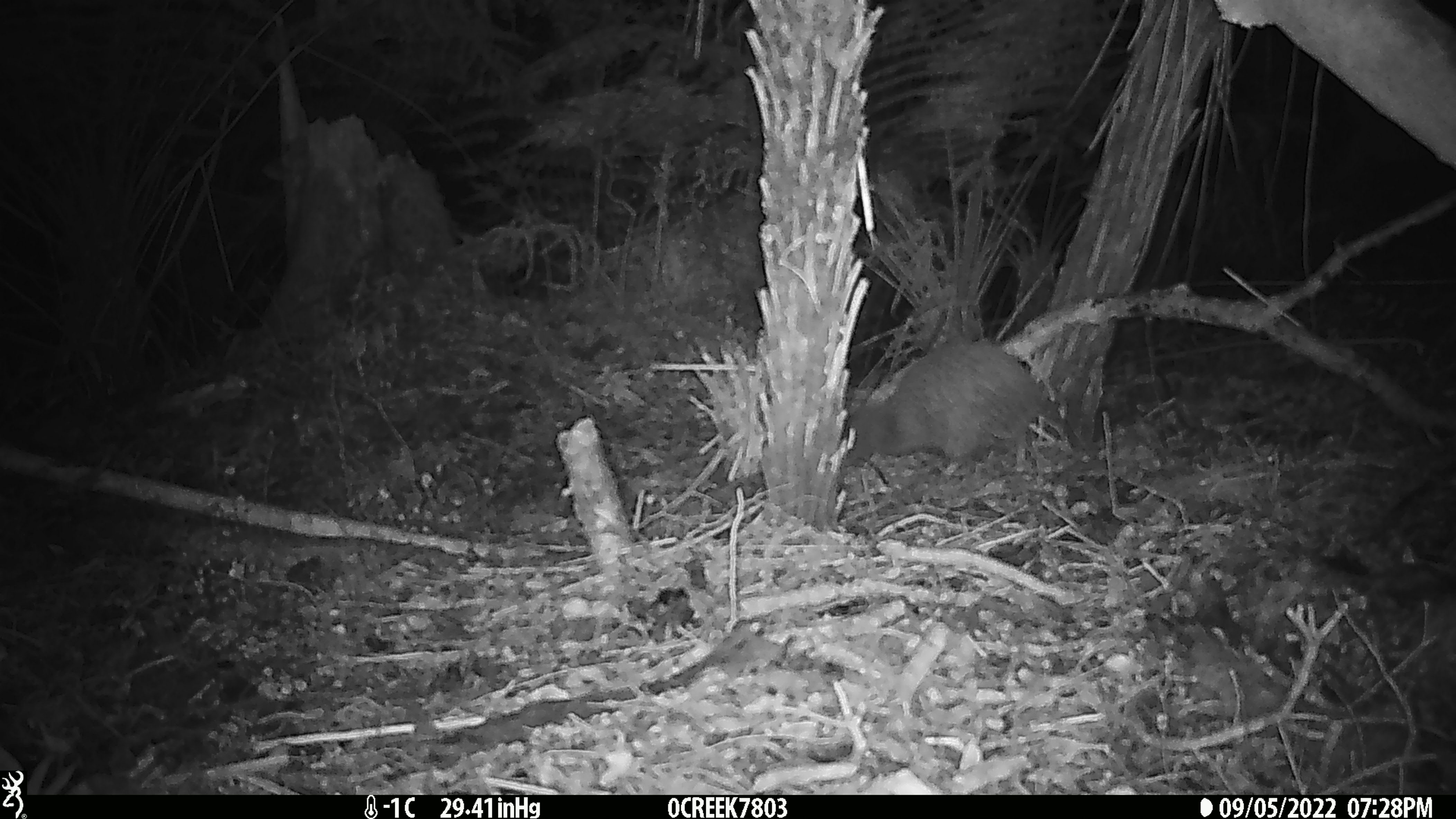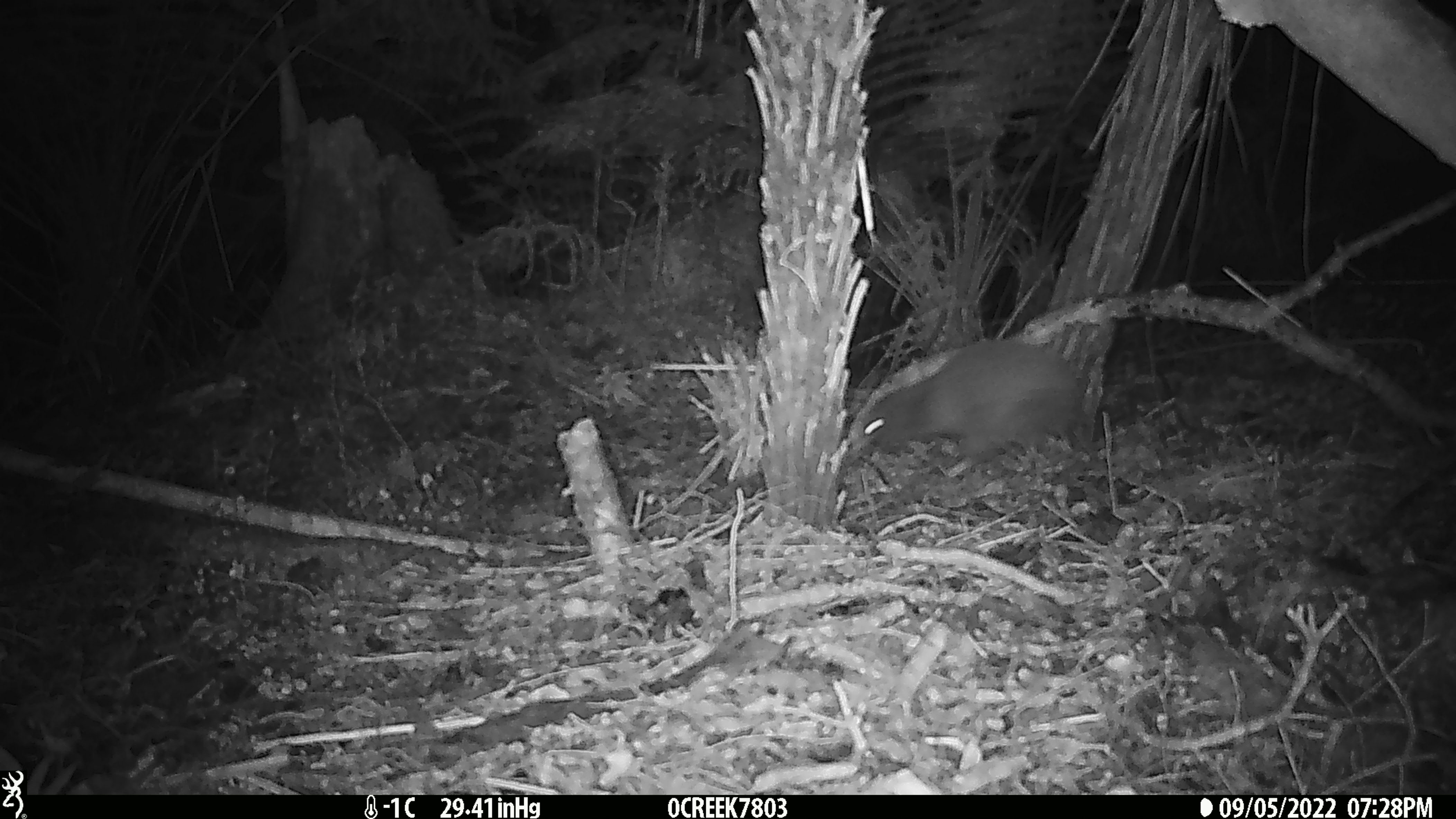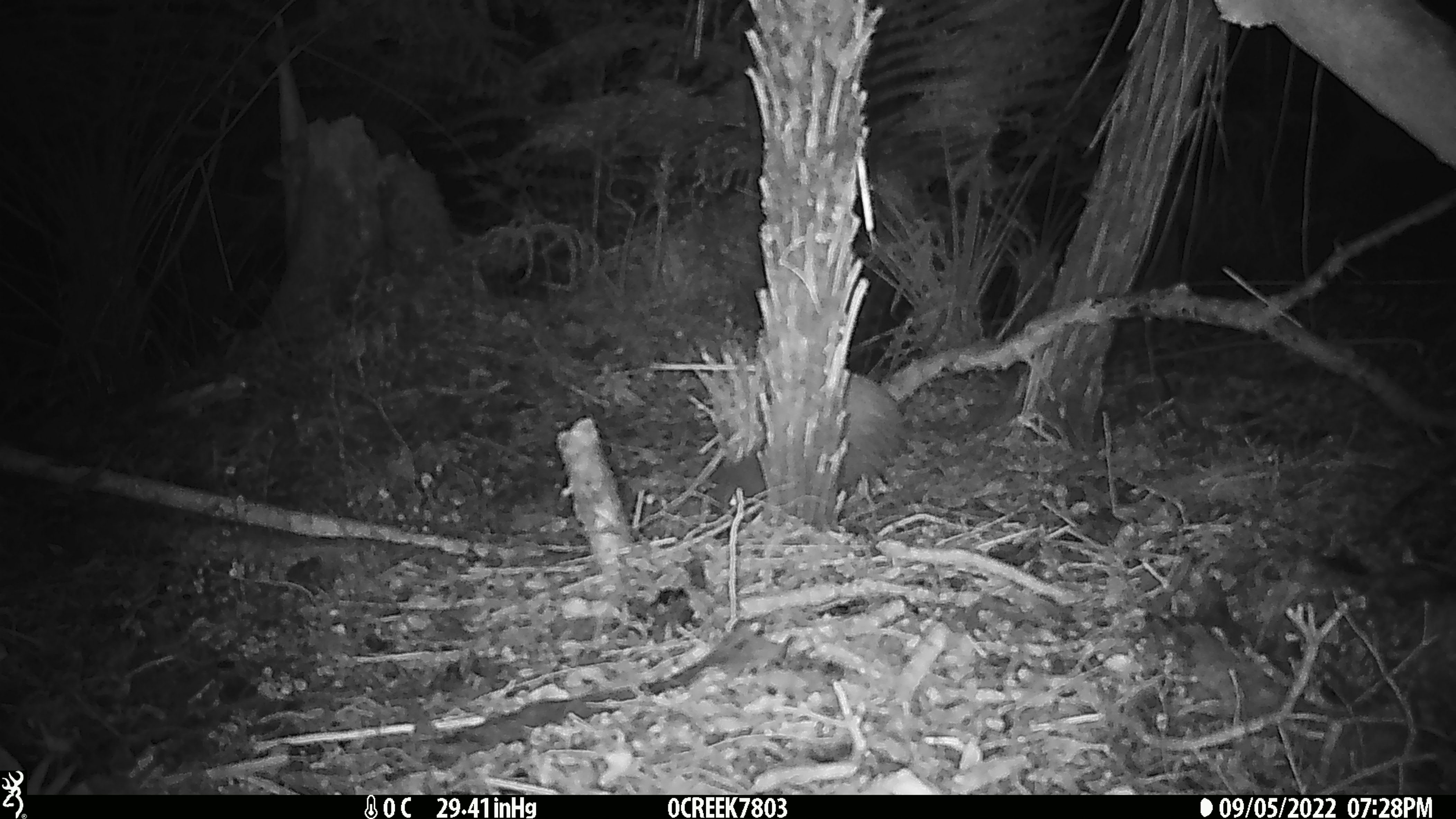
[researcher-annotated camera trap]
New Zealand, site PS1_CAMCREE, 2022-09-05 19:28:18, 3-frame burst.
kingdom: Animalia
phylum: Chordata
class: Aves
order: Apterygiformes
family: Apterygidae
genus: Apteryx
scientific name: Apteryx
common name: kiwi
Kiwi (Apteryx).